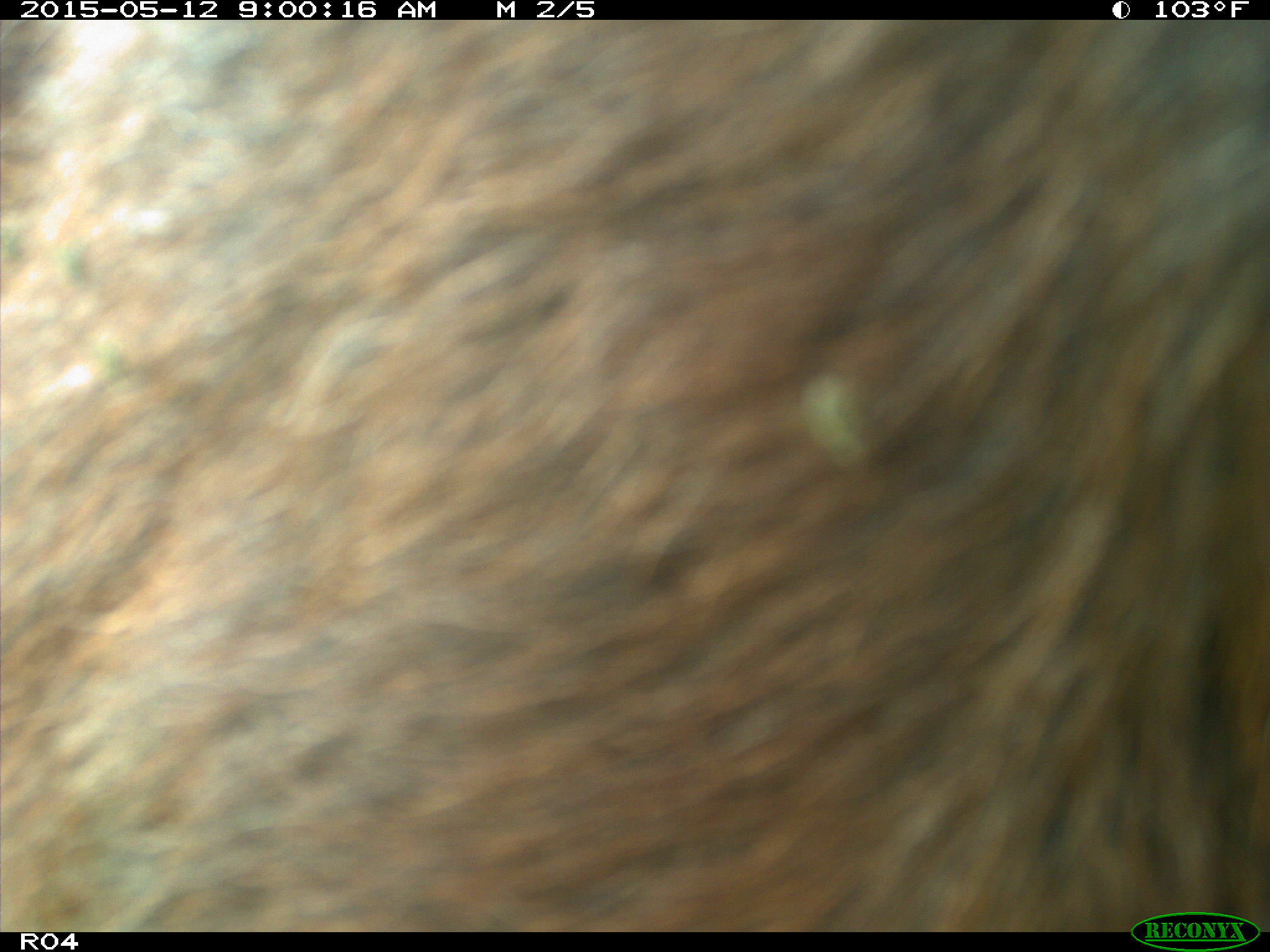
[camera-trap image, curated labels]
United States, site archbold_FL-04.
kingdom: Animalia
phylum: Chordata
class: Mammalia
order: Artiodactyla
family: Bovidae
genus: Bos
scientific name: Bos taurus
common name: domestic cow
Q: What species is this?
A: Bos taurus (domestic cow).